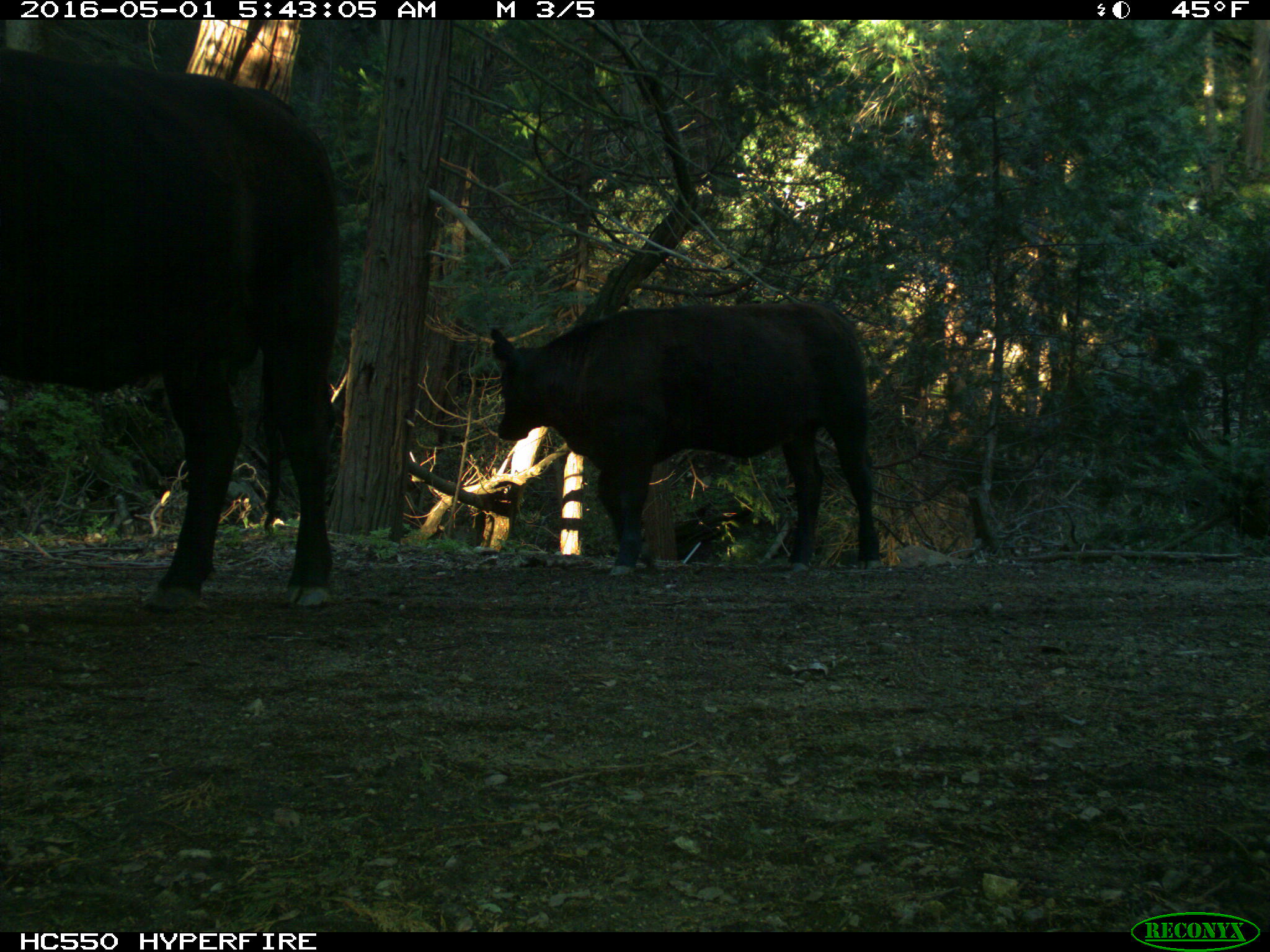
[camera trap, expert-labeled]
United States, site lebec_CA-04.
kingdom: Animalia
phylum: Chordata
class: Mammalia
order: Artiodactyla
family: Bovidae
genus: Bos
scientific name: Bos taurus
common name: domestic cow